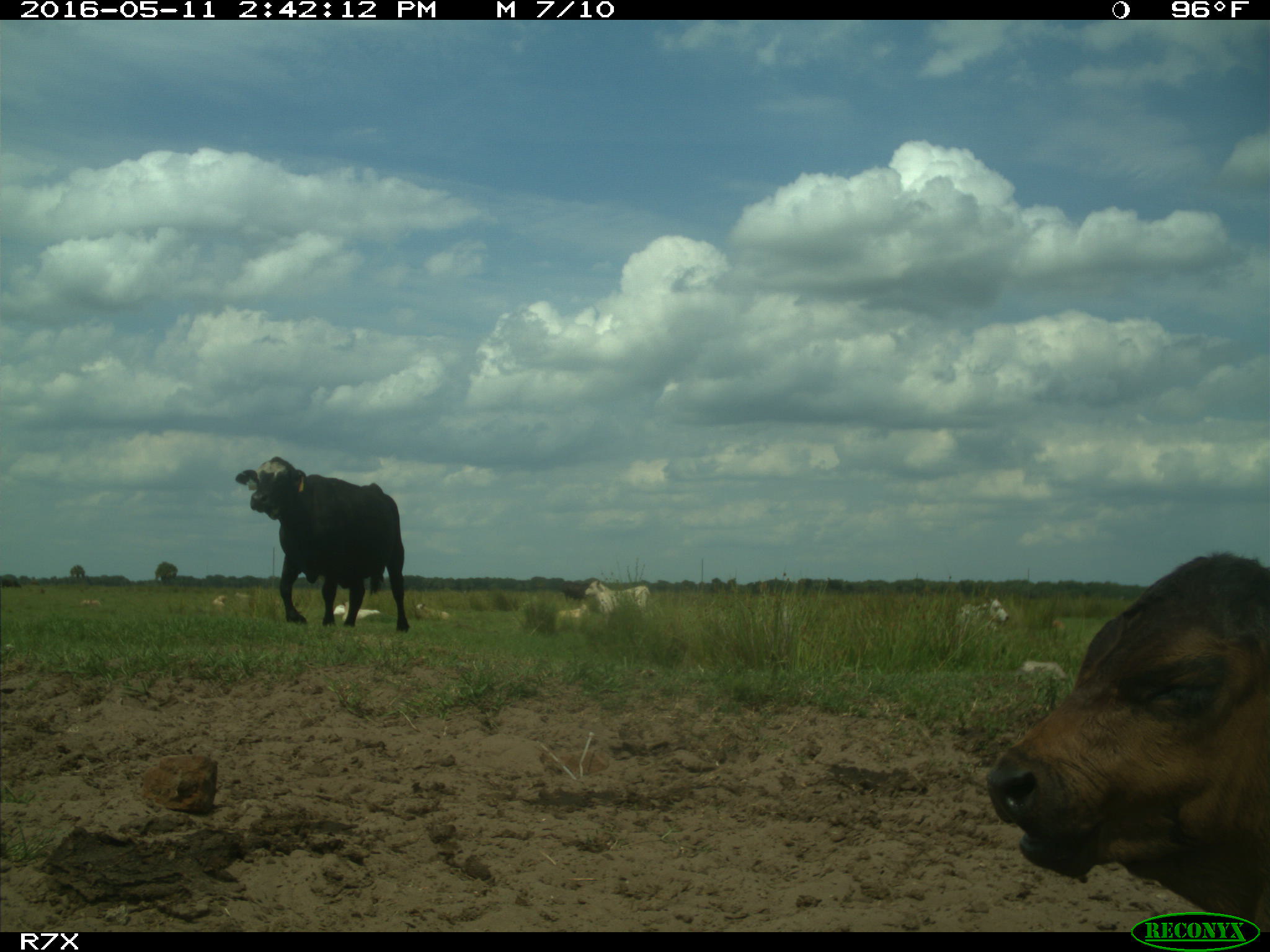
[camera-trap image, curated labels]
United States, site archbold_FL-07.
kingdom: Animalia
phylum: Chordata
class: Mammalia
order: Artiodactyla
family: Bovidae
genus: Bos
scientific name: Bos taurus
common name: domestic cow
Bos taurus (domestic cow).